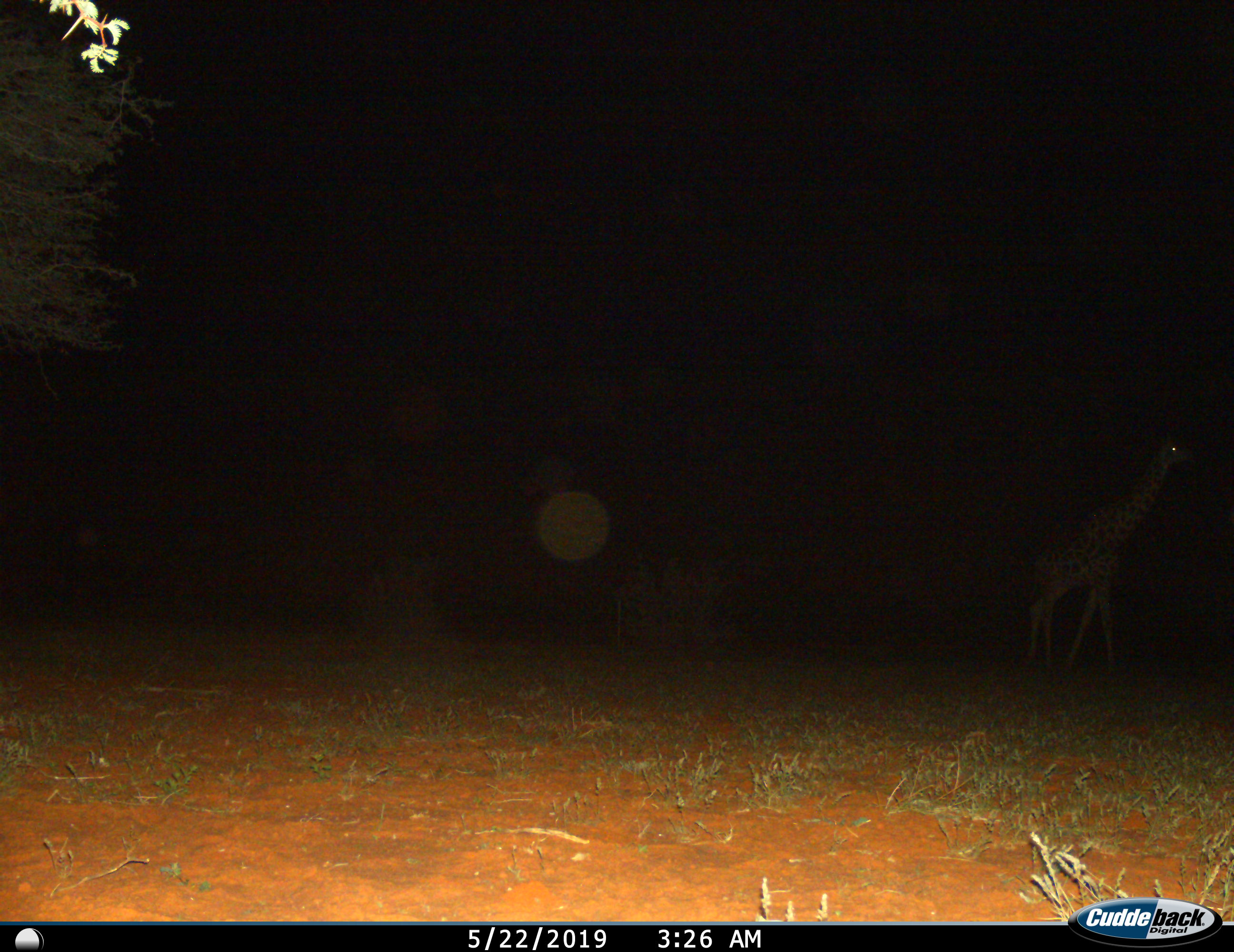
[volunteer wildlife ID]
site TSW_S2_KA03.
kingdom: Animalia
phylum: Chordata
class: Mammalia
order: Artiodactyla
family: Giraffidae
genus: Giraffa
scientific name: Giraffa camelopardalis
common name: giraffe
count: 1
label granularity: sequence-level